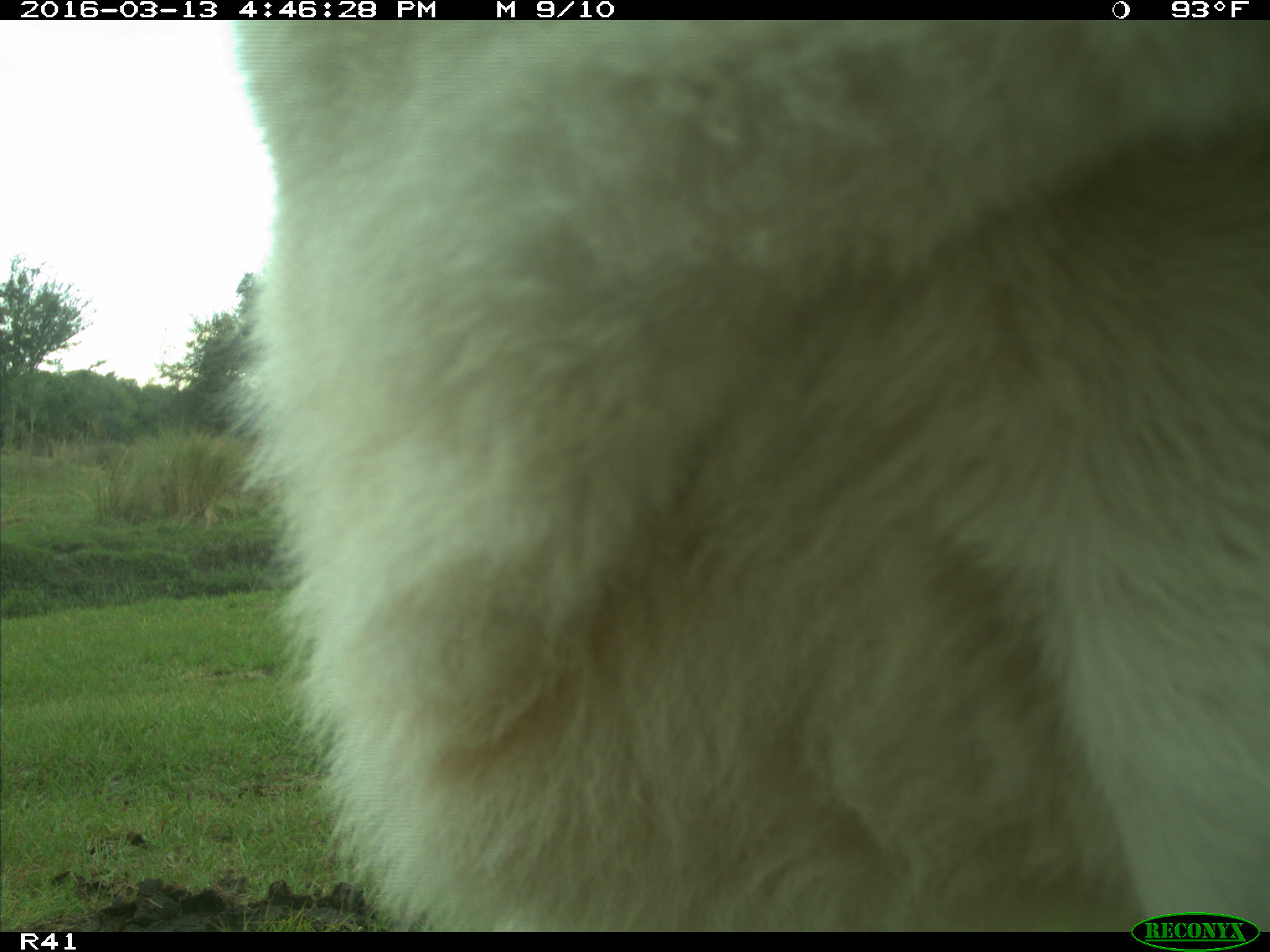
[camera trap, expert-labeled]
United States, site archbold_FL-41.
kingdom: Animalia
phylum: Chordata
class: Mammalia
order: Artiodactyla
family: Bovidae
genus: Bos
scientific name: Bos taurus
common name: domestic cow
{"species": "Bos taurus (domestic cow)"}